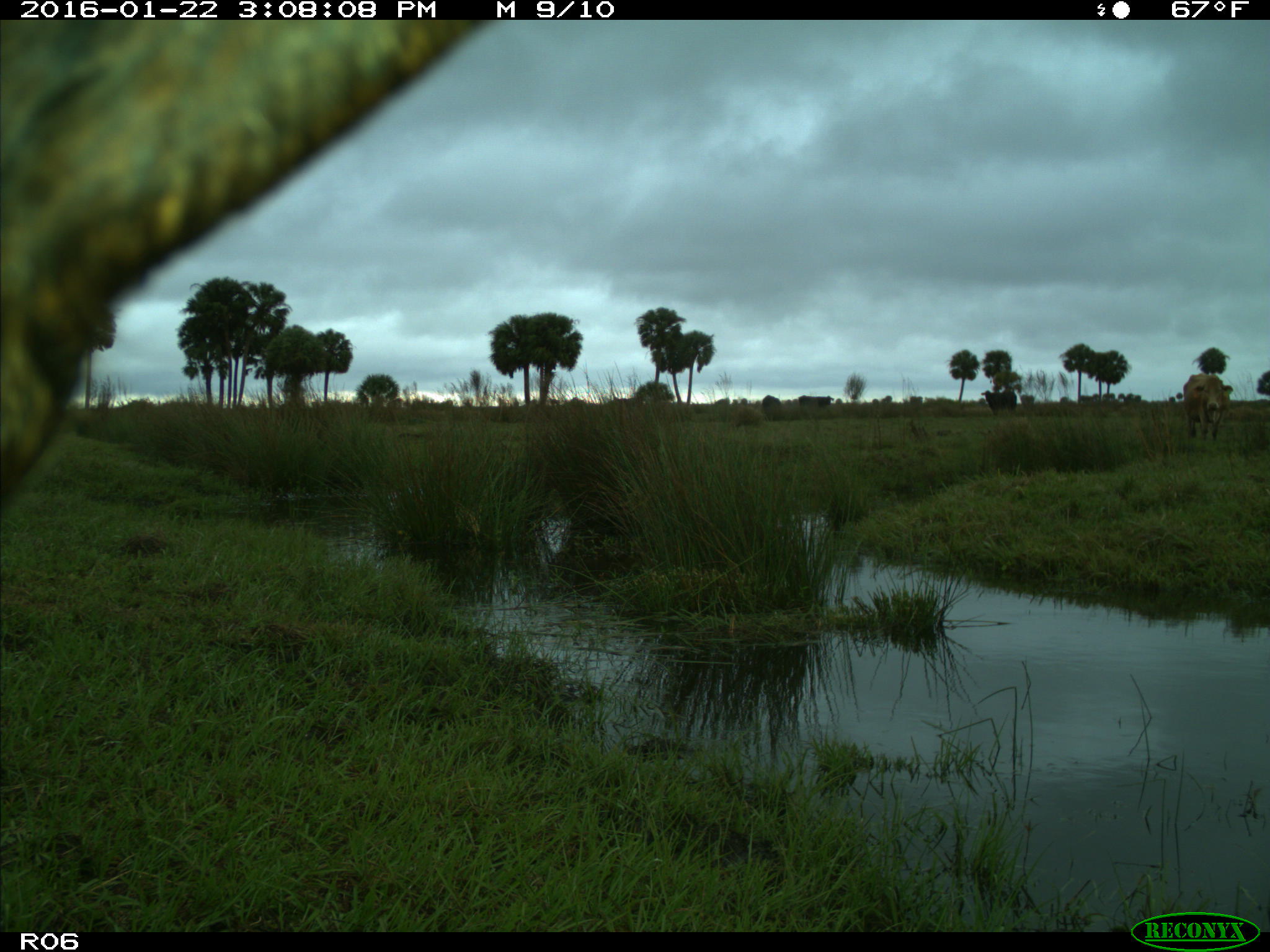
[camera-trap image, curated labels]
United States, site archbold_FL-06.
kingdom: Animalia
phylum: Chordata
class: Mammalia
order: Artiodactyla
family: Bovidae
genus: Bos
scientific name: Bos taurus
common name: domestic cow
Bos taurus (domestic cow).